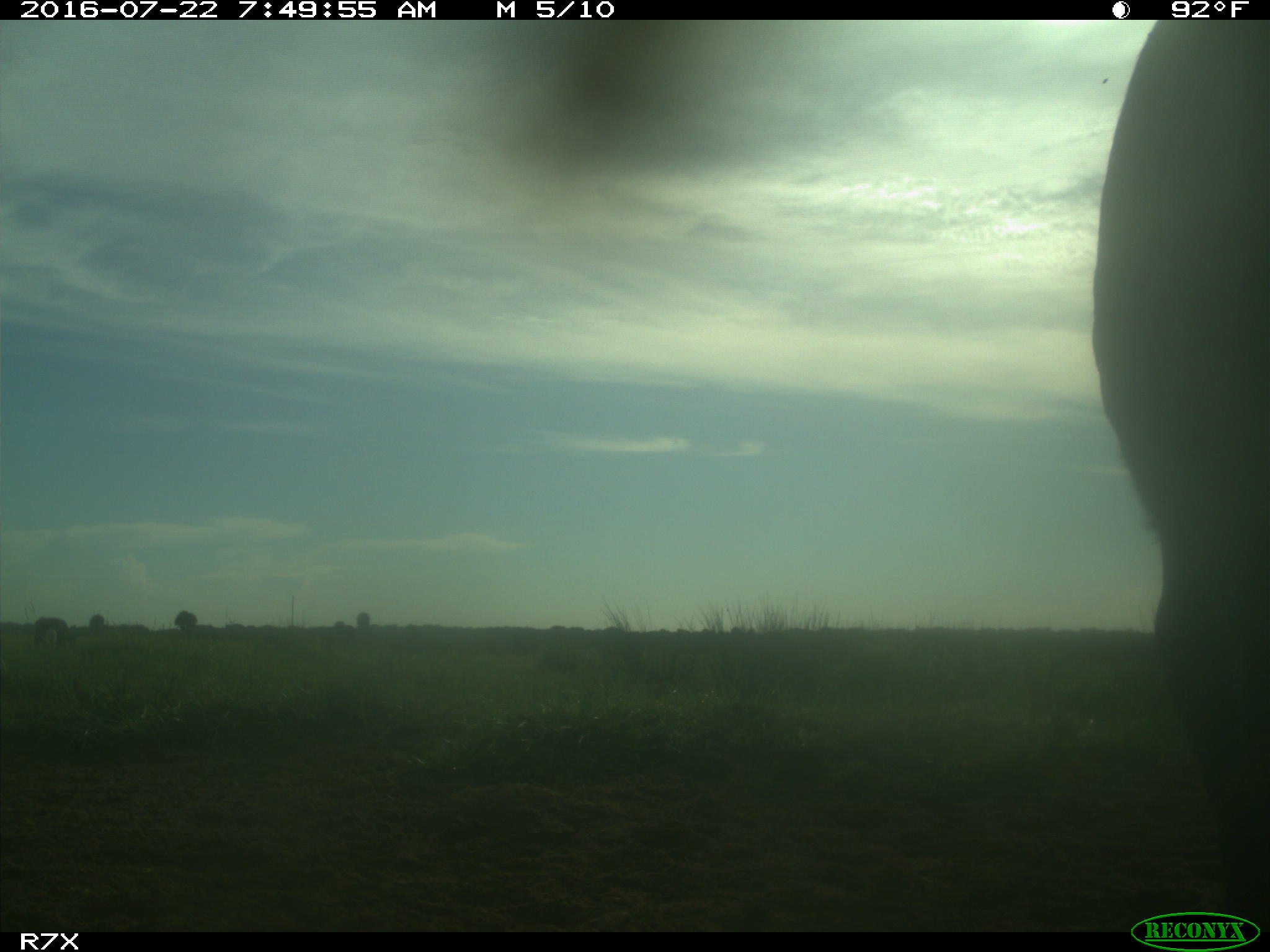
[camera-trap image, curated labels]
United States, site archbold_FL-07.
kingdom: Animalia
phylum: Chordata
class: Mammalia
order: Artiodactyla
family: Bovidae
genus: Bos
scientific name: Bos taurus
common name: domestic cow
Bos taurus (domestic cow).